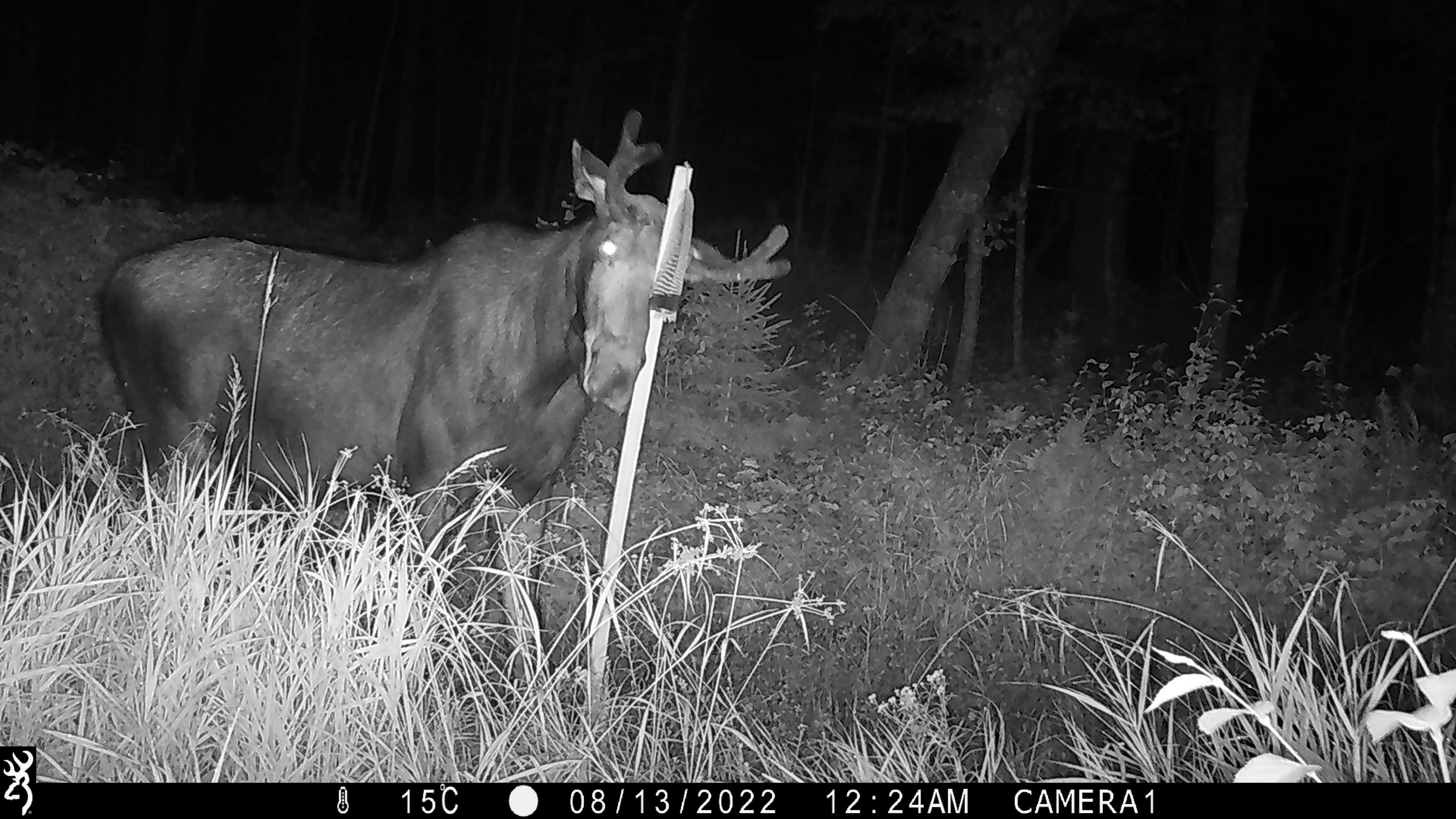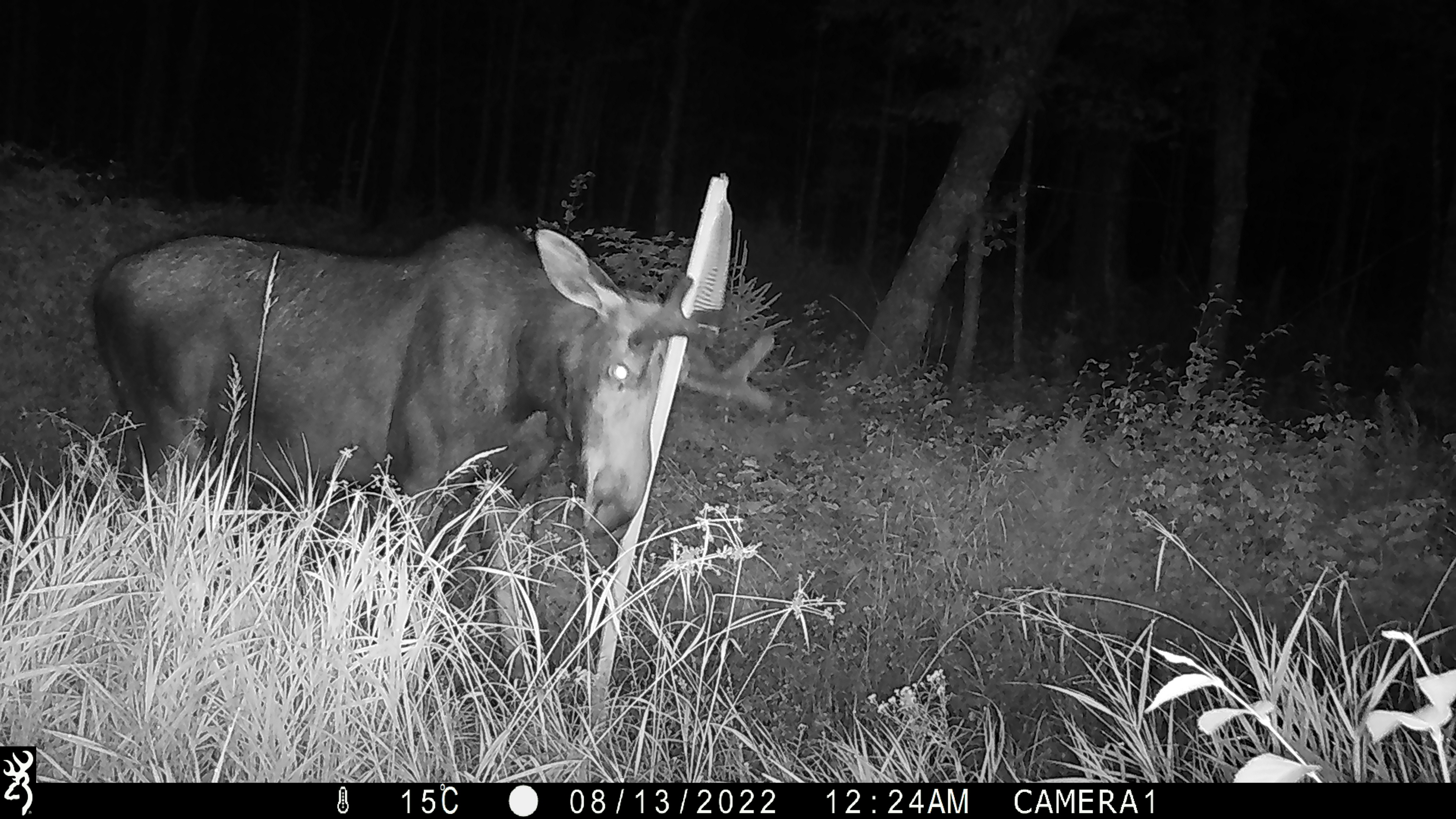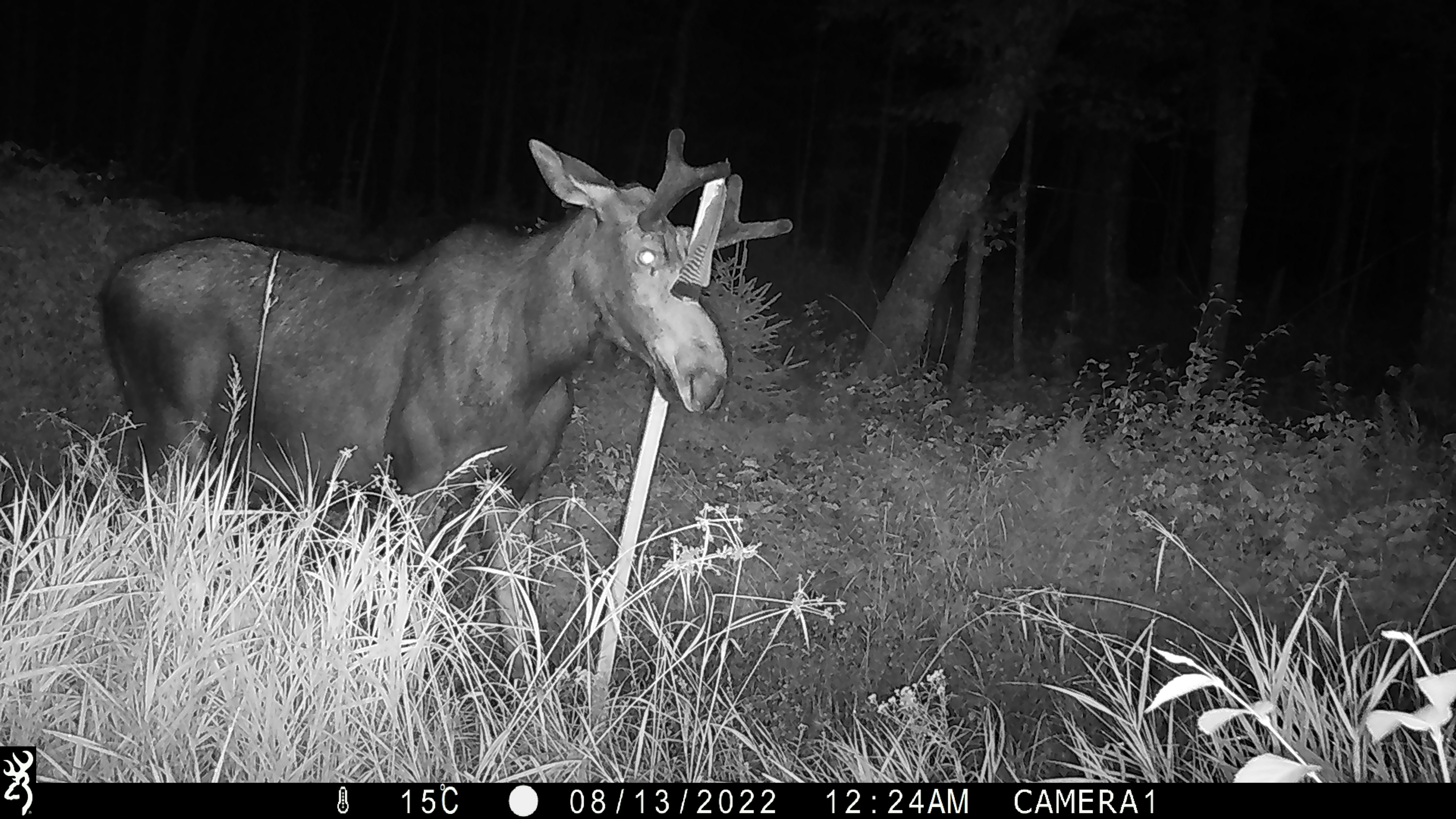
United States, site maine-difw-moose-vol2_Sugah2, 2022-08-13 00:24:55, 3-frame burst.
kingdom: Animalia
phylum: Chordata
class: Mammalia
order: Artiodactyla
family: Cervidae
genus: Alces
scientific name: Alces alces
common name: moose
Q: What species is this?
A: Moose (Alces alces).